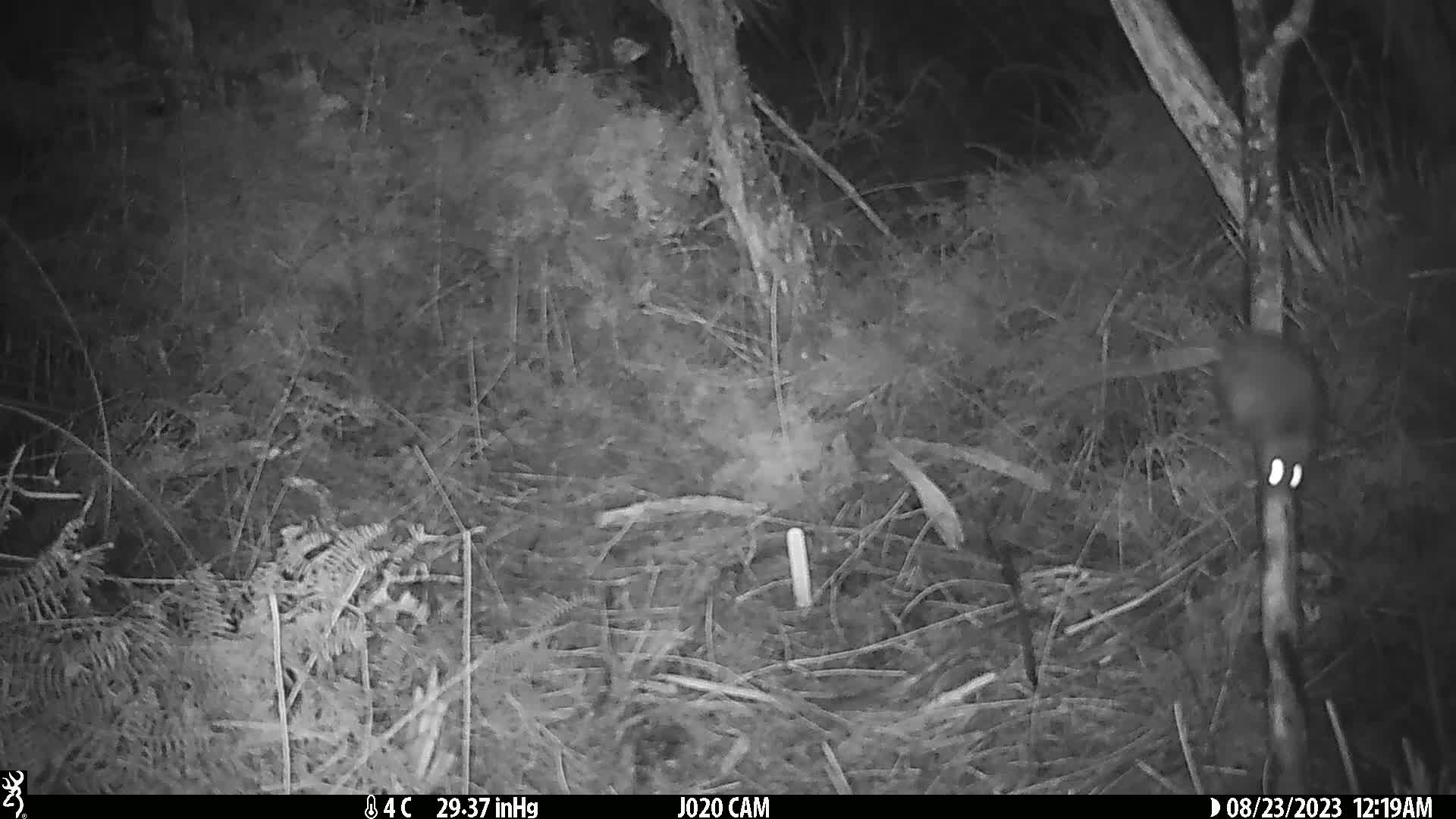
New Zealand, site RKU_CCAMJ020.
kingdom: Animalia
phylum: Chordata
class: Mammalia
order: Rodentia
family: Muridae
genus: Rattus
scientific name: Rattus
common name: rat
Rat (Rattus).